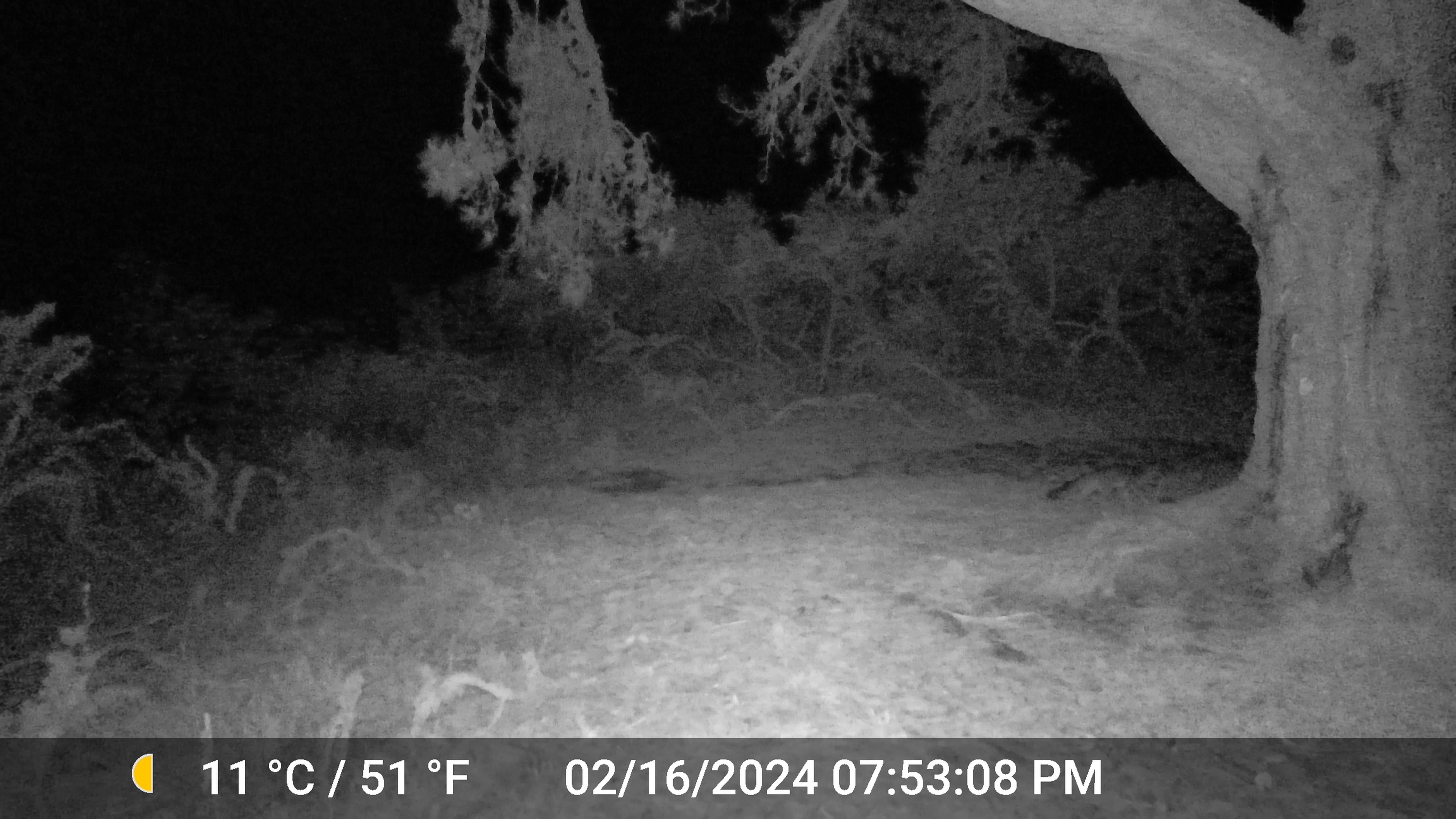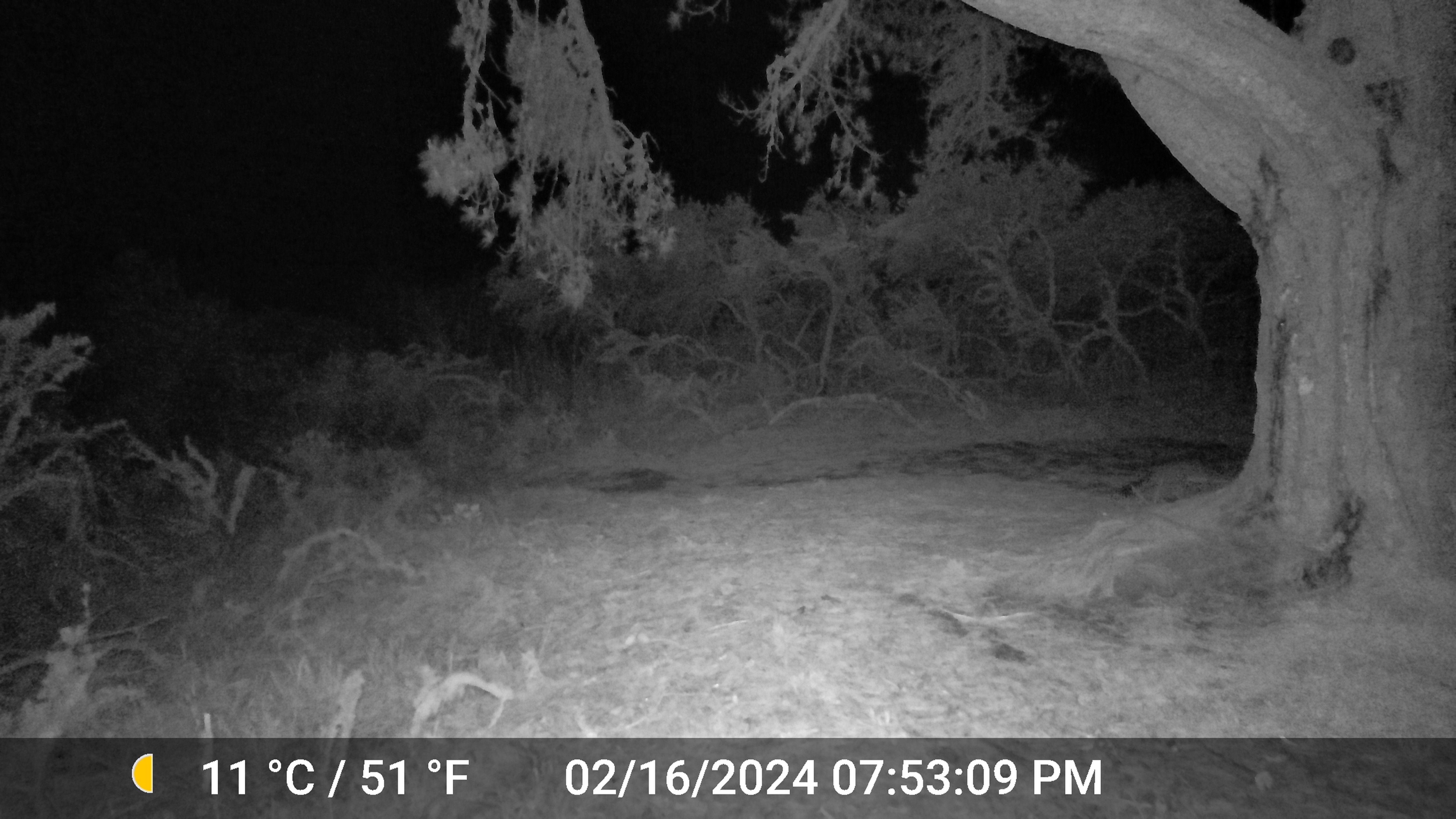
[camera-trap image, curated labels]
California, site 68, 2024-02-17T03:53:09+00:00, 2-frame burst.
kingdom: Animalia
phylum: Chordata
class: Mammalia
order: Carnivora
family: Canidae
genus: Urocyon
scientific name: Urocyon cinereoargenteus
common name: gray fox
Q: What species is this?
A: Gray fox (Urocyon cinereoargenteus).